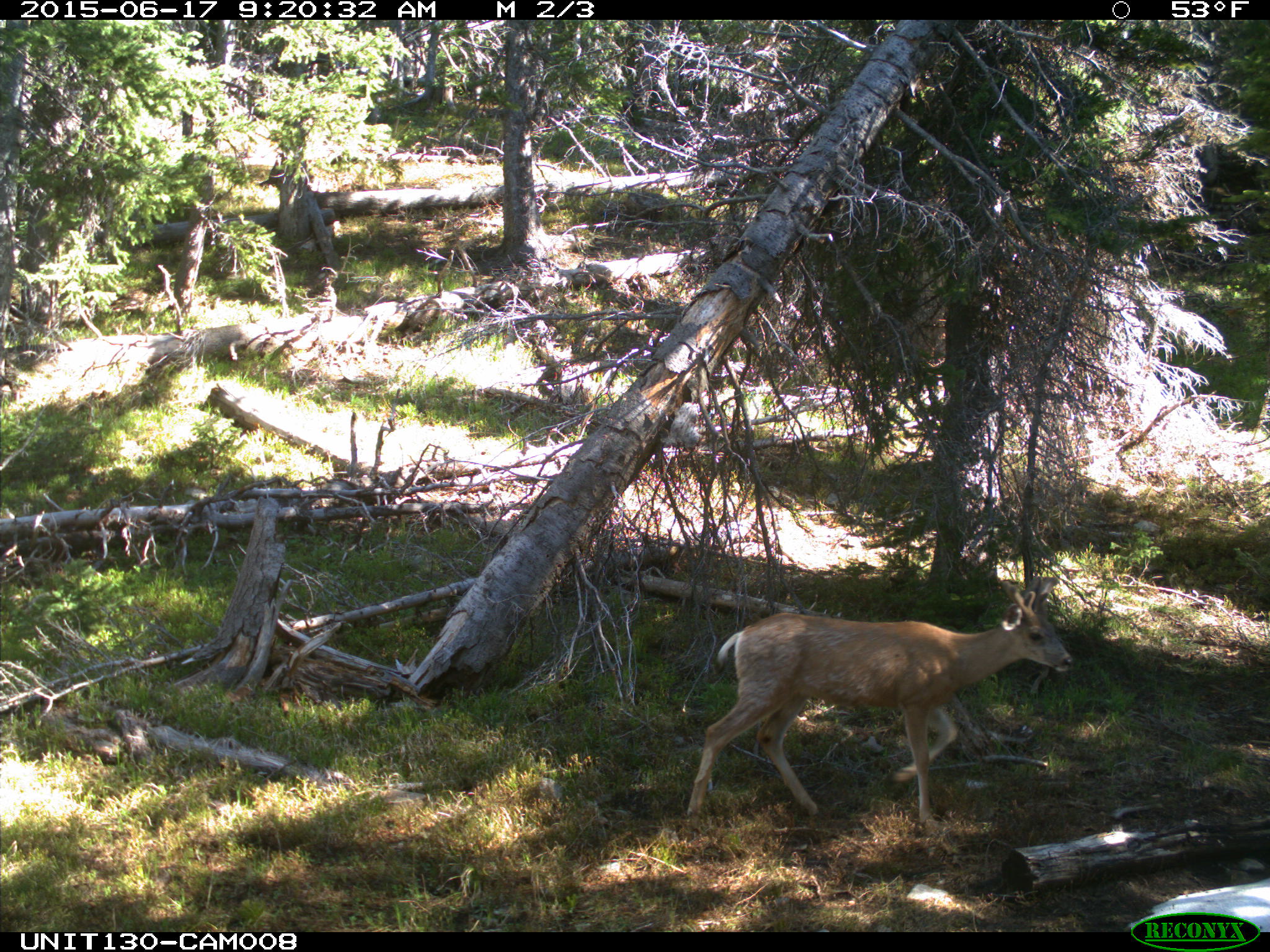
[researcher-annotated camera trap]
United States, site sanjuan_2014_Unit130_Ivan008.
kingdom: Animalia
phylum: Chordata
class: Mammalia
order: Artiodactyla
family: Cervidae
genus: Odocoileus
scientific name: Odocoileus hemionus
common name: mule deer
Odocoileus hemionus (mule deer).